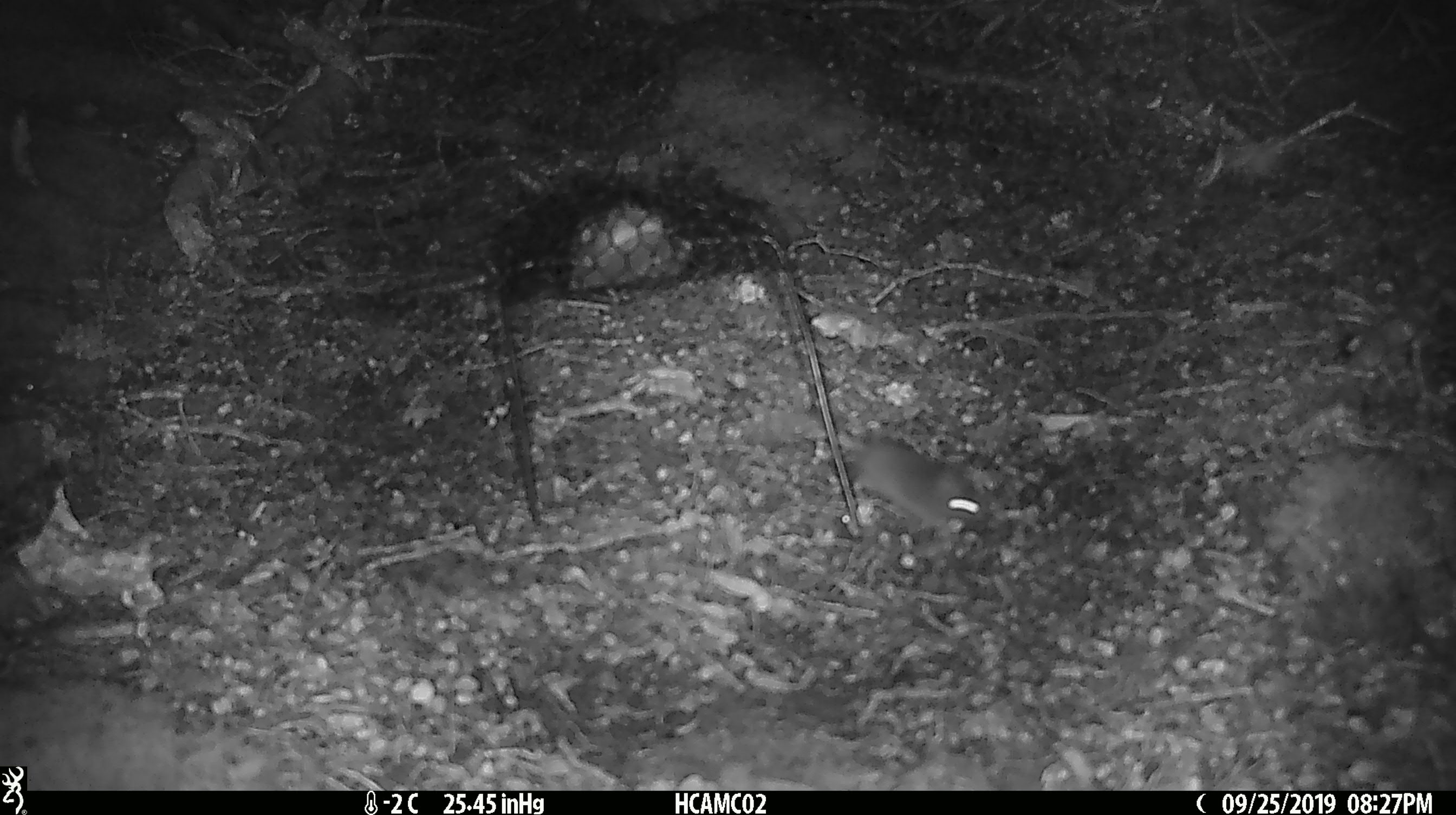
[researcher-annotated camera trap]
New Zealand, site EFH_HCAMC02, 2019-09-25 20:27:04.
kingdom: Animalia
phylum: Chordata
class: Mammalia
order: Rodentia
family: Muridae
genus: Mus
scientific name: Mus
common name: mouse